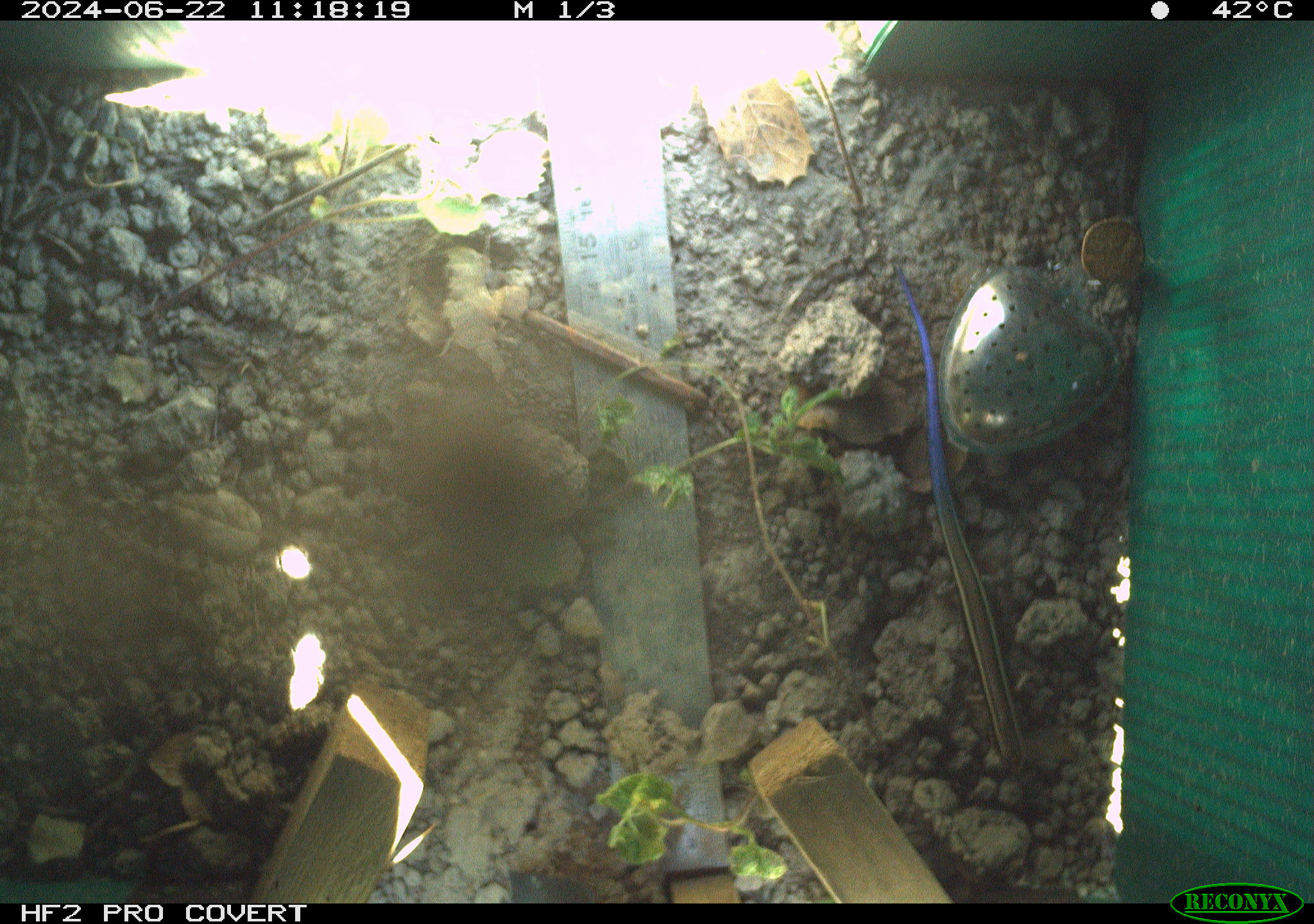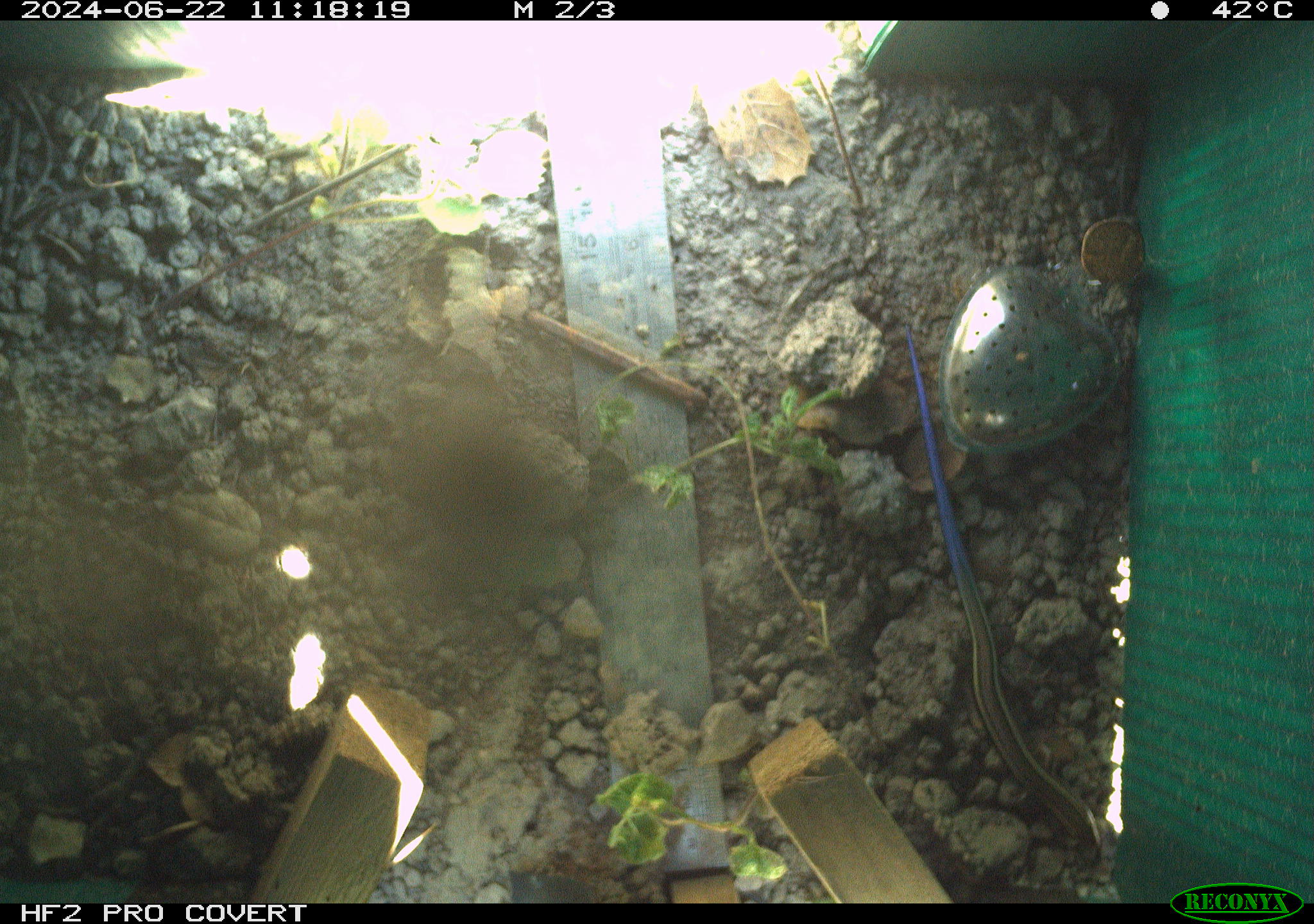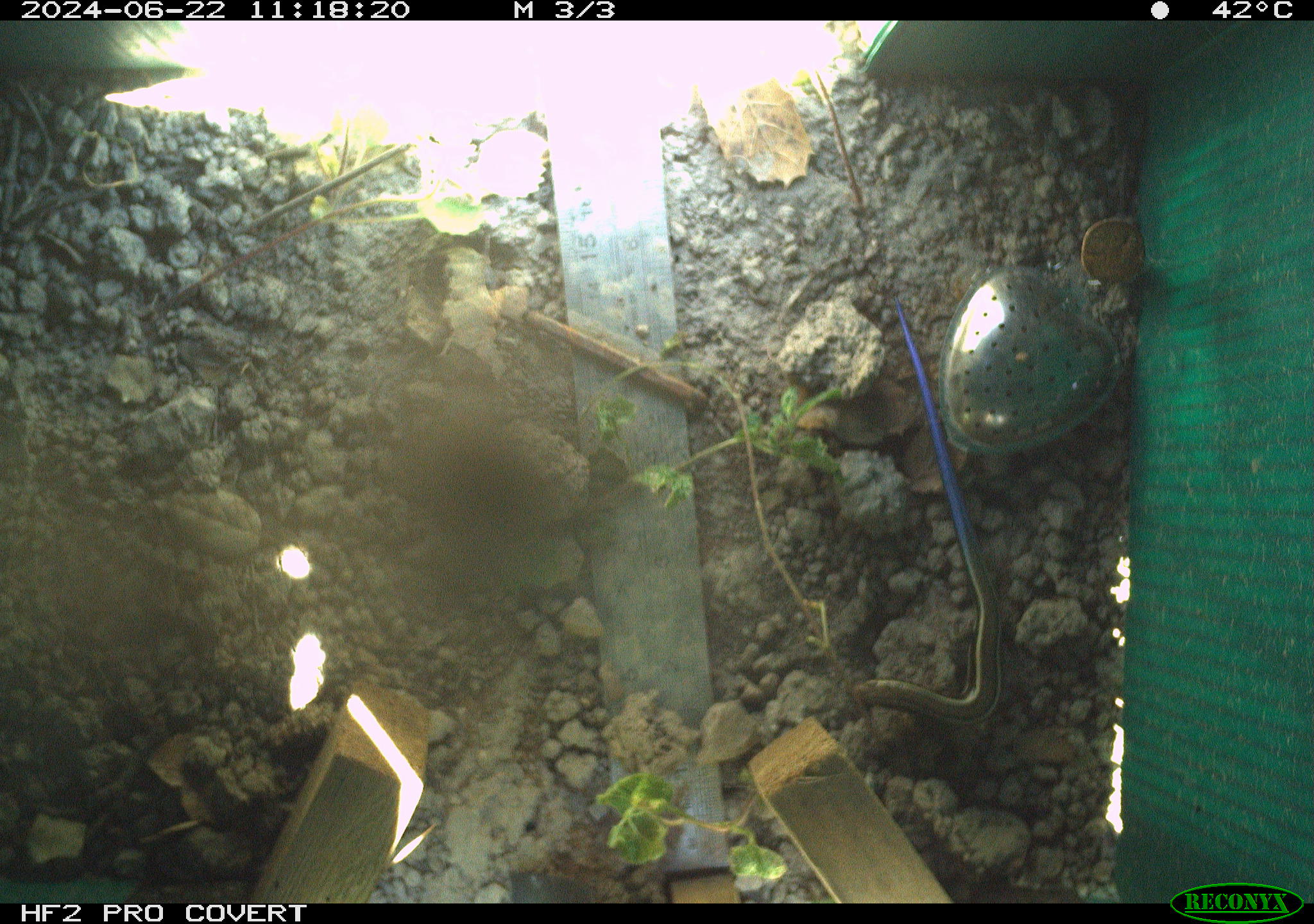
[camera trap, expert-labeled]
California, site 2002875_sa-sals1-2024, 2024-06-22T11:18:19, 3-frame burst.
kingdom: Animalia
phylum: Chordata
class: Reptilia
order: Squamata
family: Scincidae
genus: Plestiodon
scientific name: Plestiodon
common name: blue-tailed skinks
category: plestiodon species